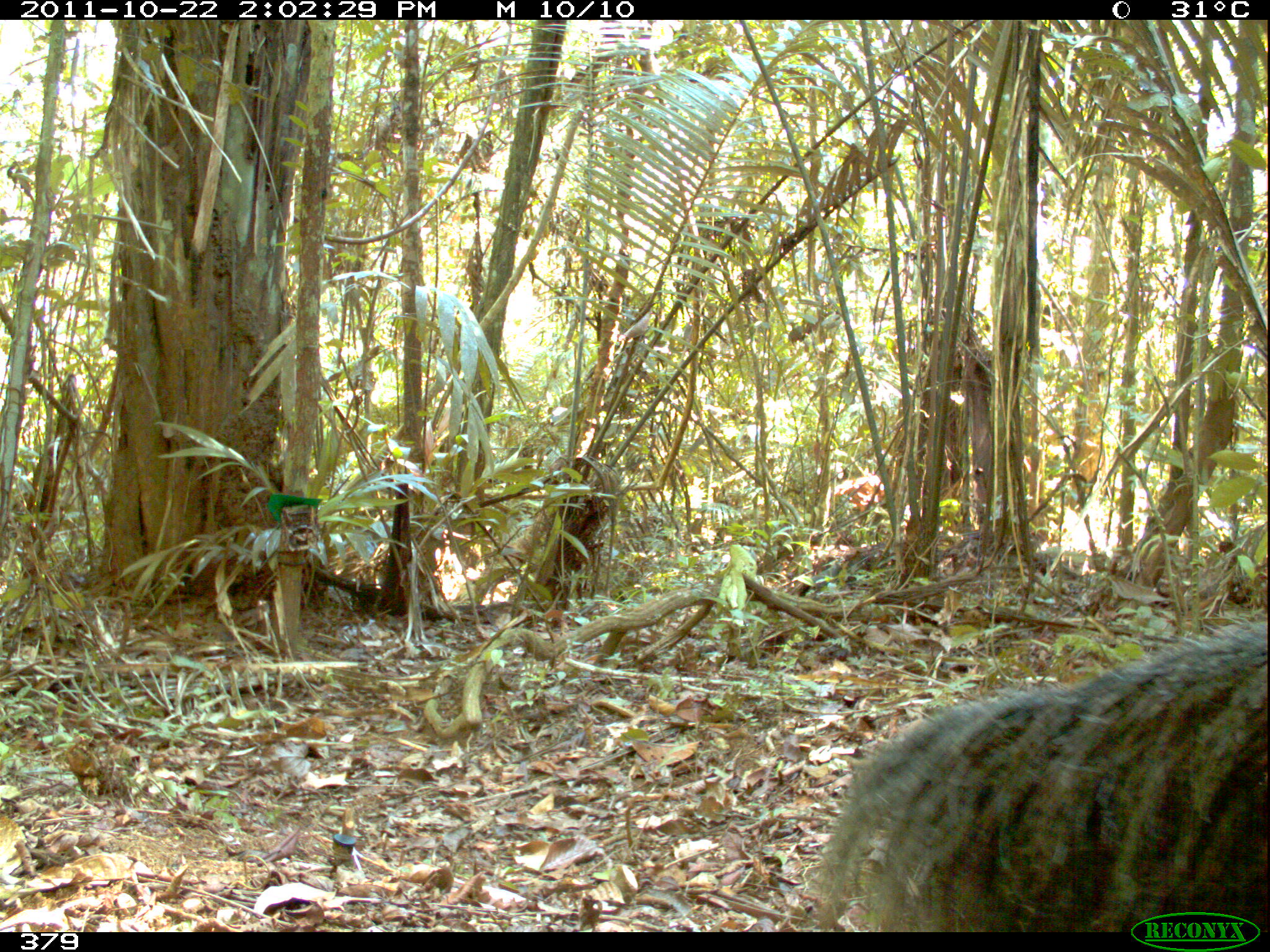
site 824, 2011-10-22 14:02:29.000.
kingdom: Animalia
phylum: Chordata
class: Mammalia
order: Pilosa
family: Myrmecophagidae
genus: Myrmecophaga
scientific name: Myrmecophaga tridactyla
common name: giant anteater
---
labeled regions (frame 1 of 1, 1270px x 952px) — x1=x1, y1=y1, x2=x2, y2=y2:
myrmecophaga tridactyla: x1=814, y1=619, x2=1267, y2=929